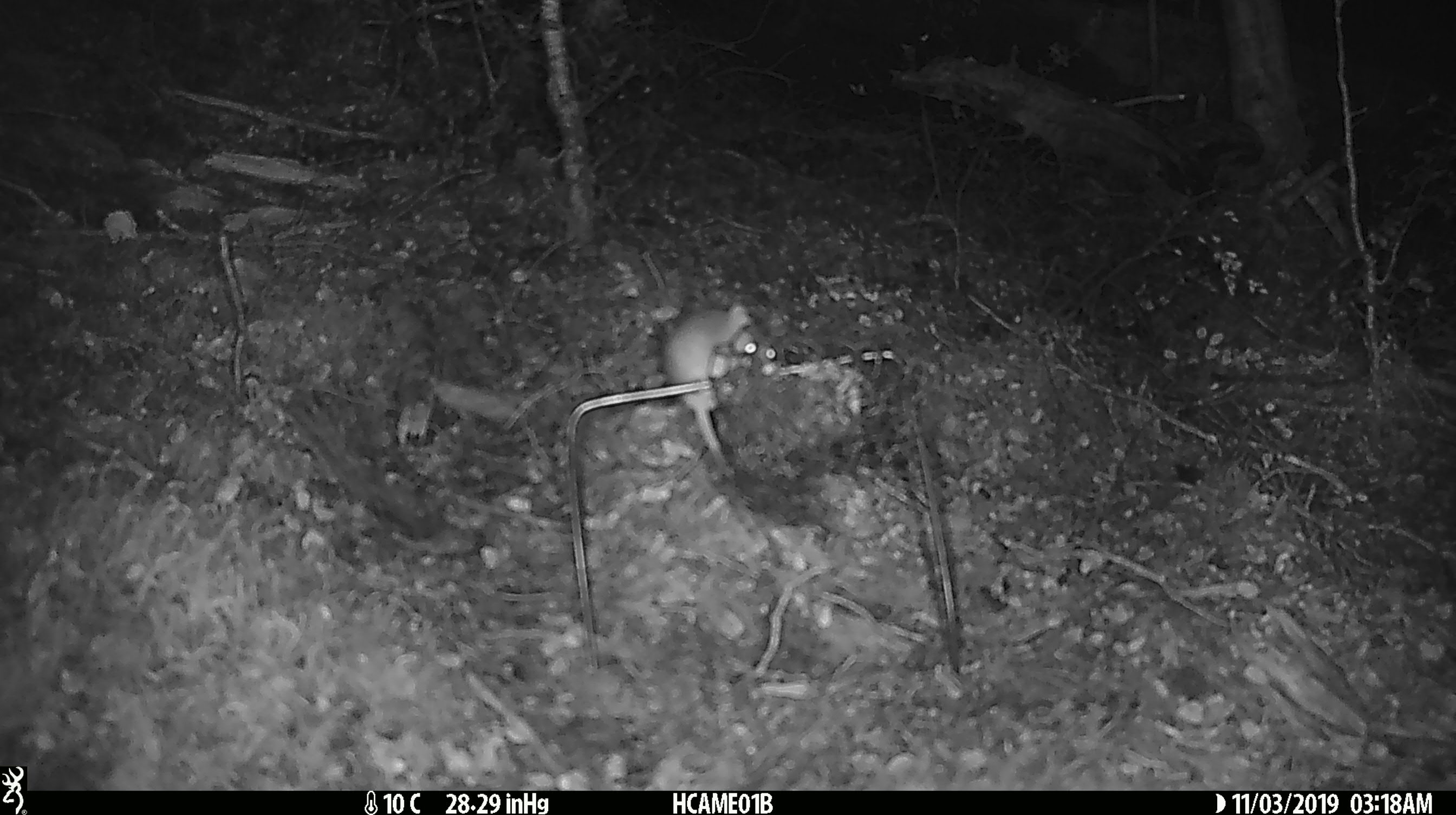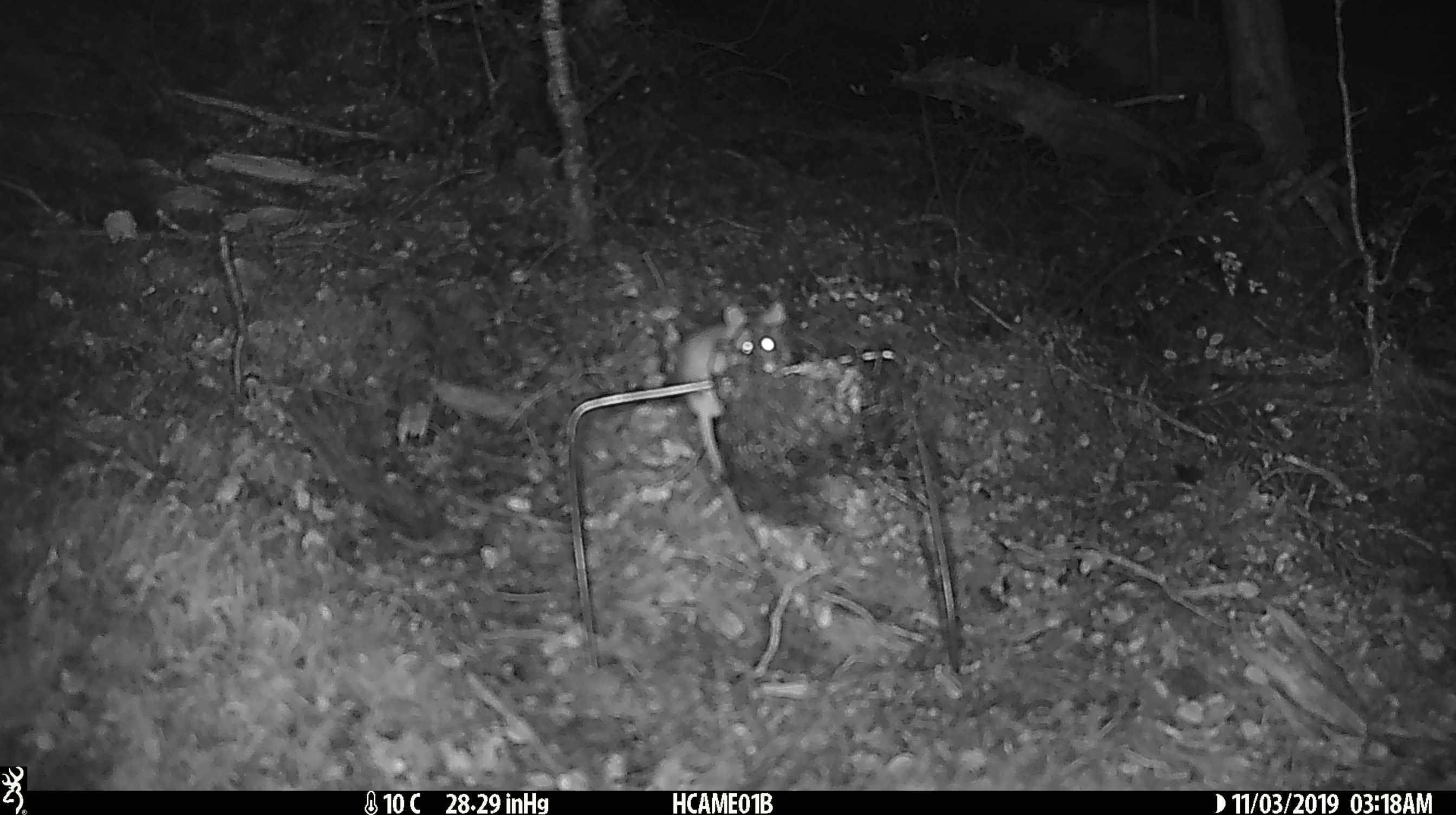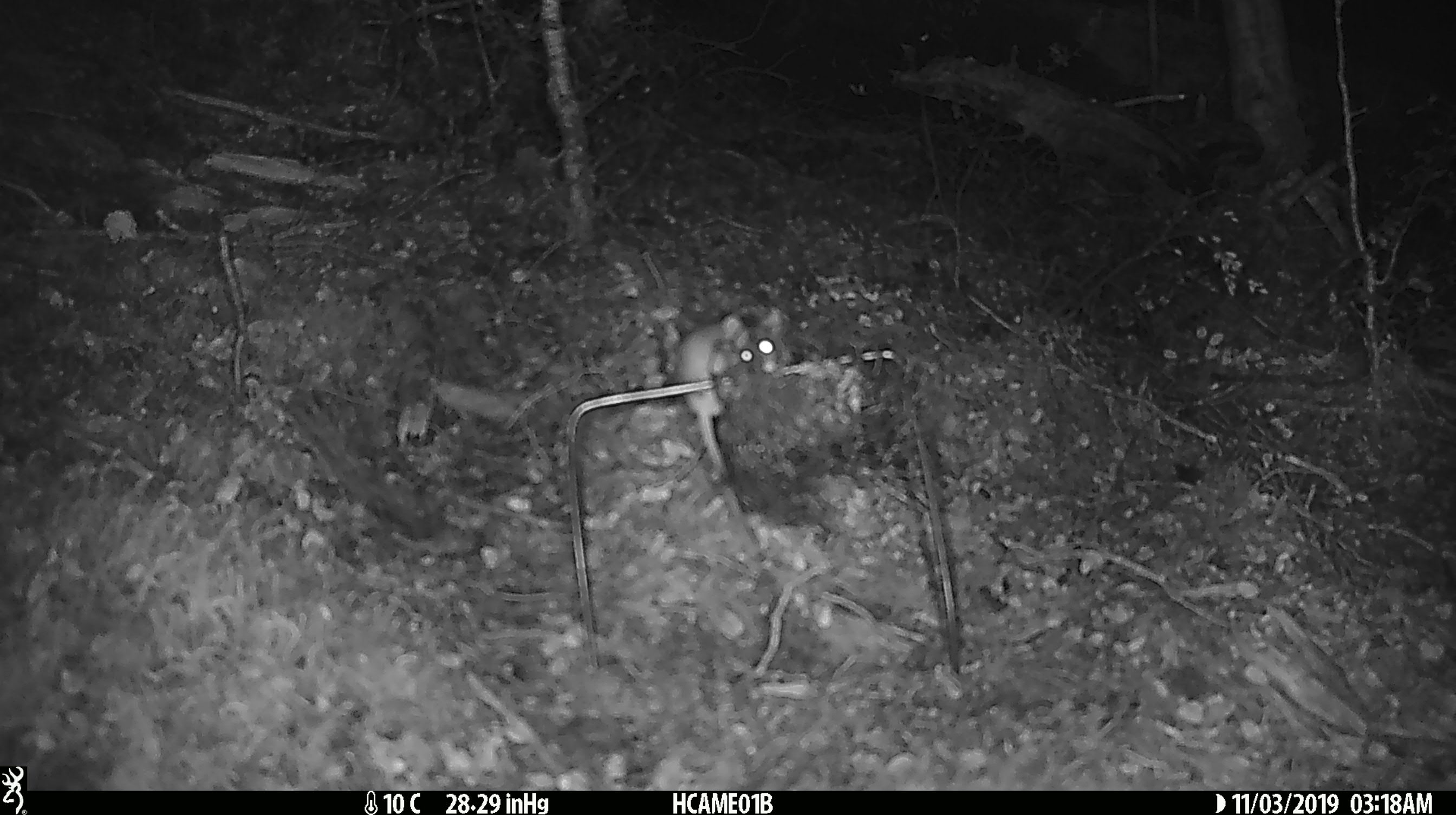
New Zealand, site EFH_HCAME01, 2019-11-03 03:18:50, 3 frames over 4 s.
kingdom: Animalia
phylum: Chordata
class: Mammalia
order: Rodentia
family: Muridae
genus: Mus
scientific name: Mus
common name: mouse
Mouse (Mus).